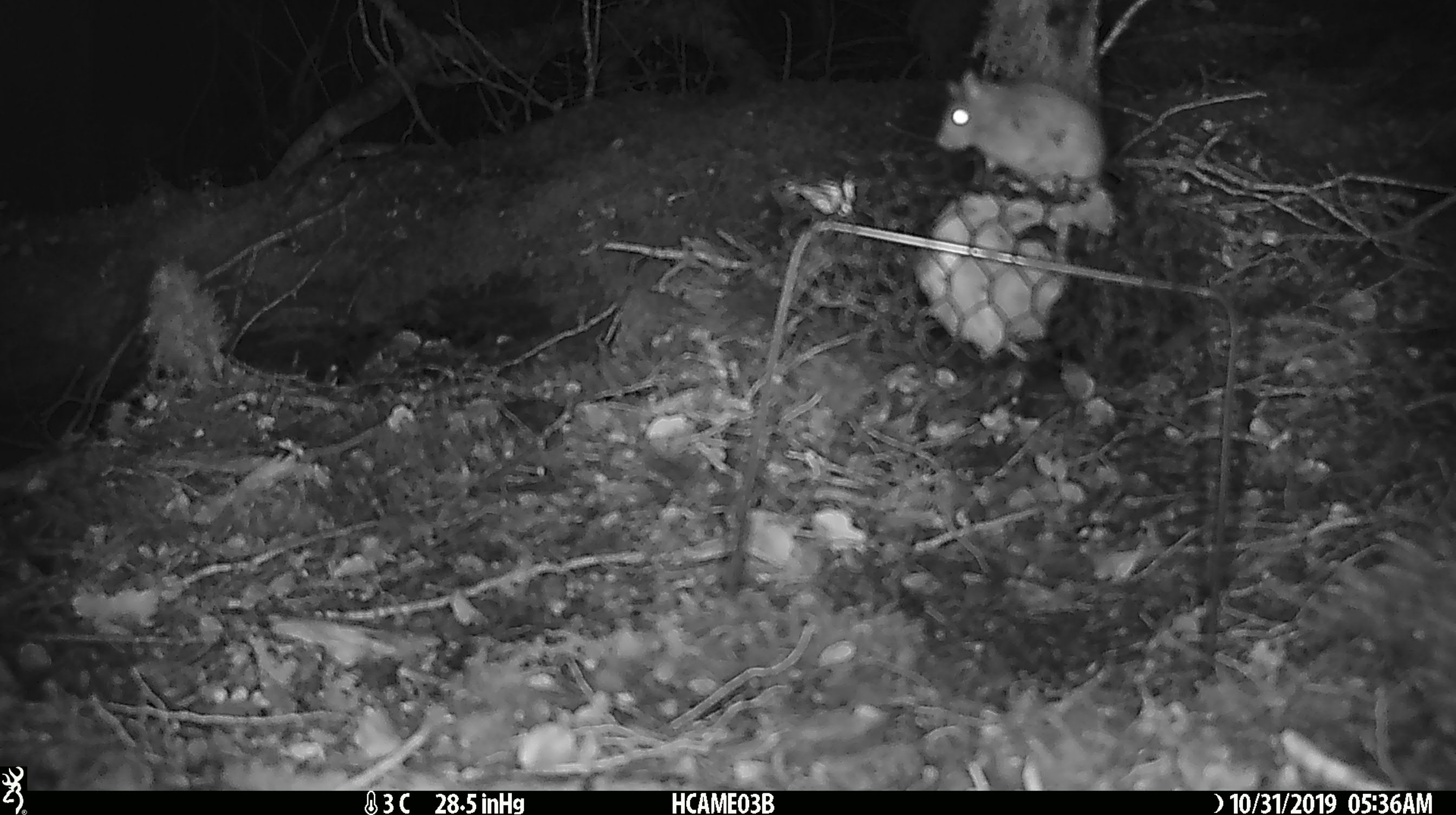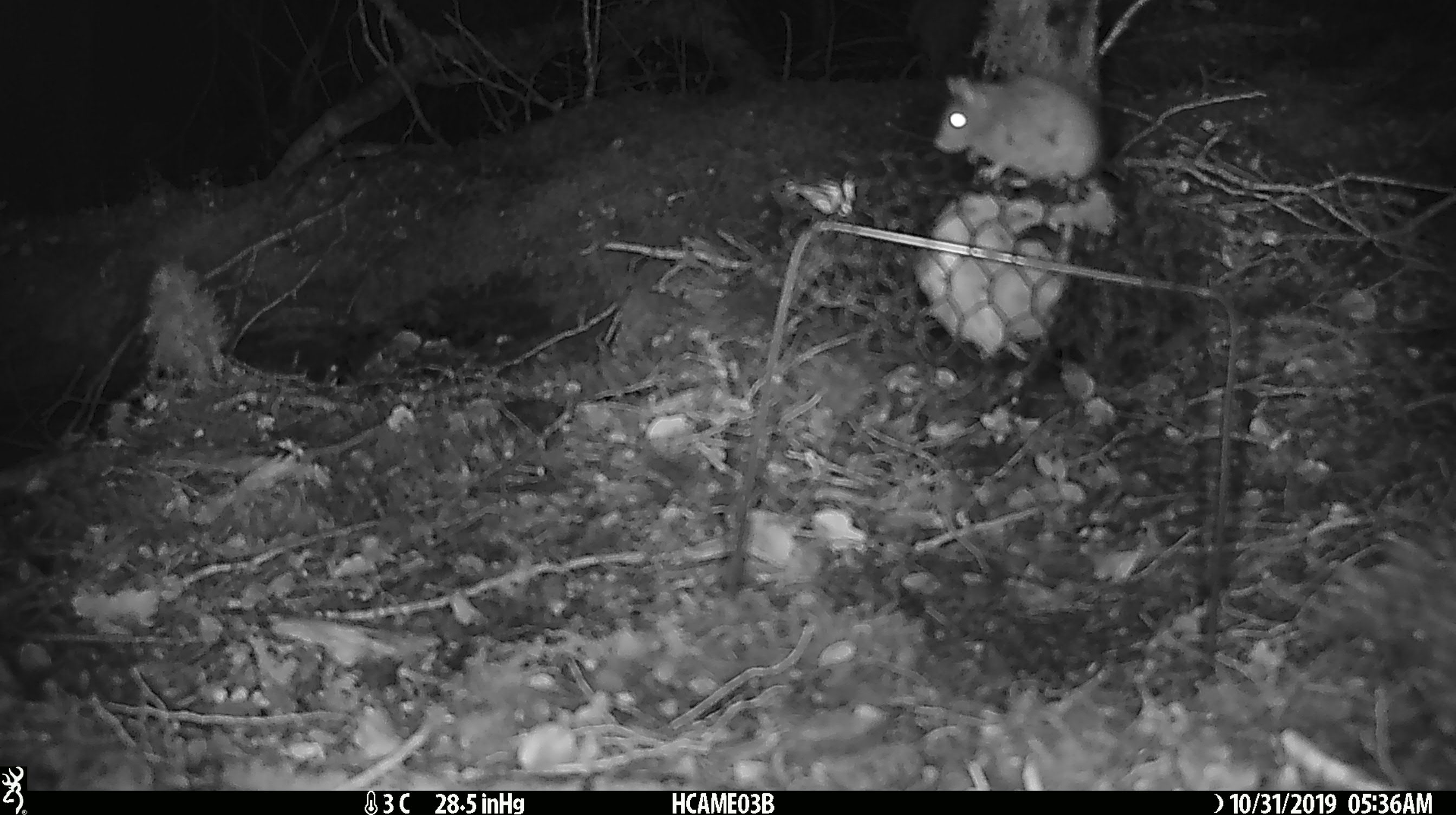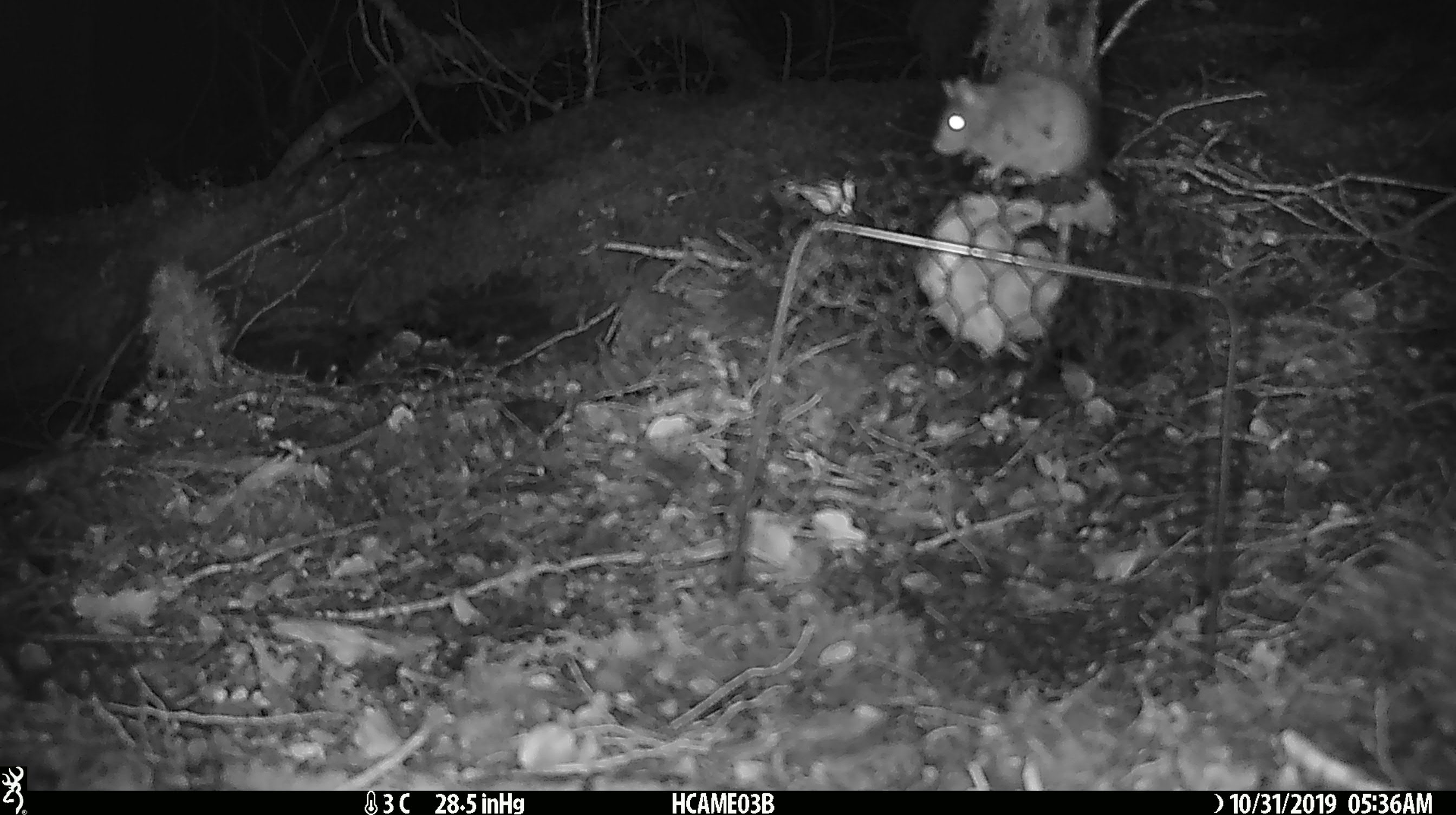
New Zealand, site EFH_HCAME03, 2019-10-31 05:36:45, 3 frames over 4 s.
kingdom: Animalia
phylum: Chordata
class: Mammalia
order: Rodentia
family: Muridae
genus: Mus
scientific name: Mus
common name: mouse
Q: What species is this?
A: Mouse (Mus).